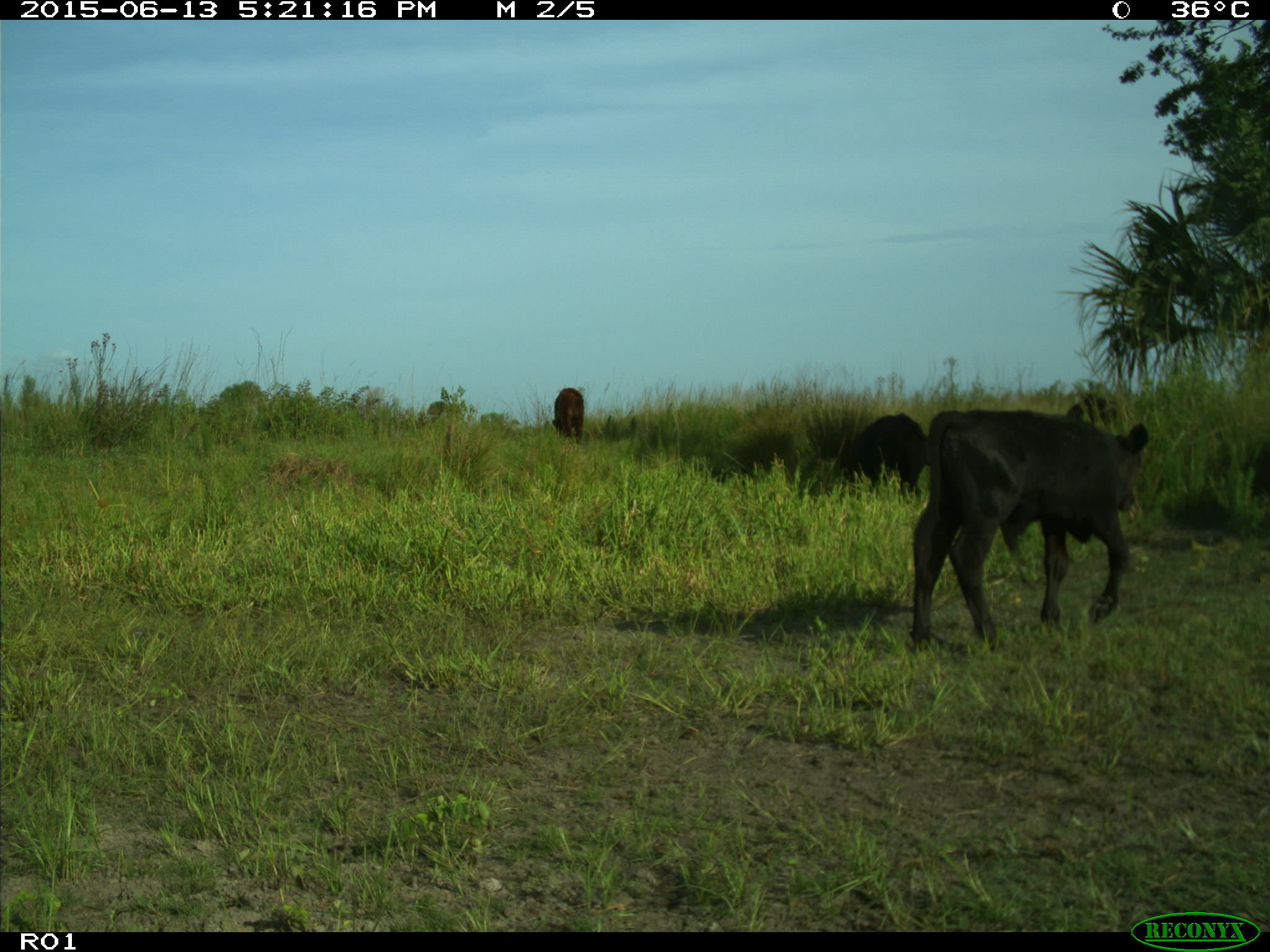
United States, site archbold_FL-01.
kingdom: Animalia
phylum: Chordata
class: Mammalia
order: Artiodactyla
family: Bovidae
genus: Bos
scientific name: Bos taurus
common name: domestic cow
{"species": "Bos taurus (domestic cow)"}